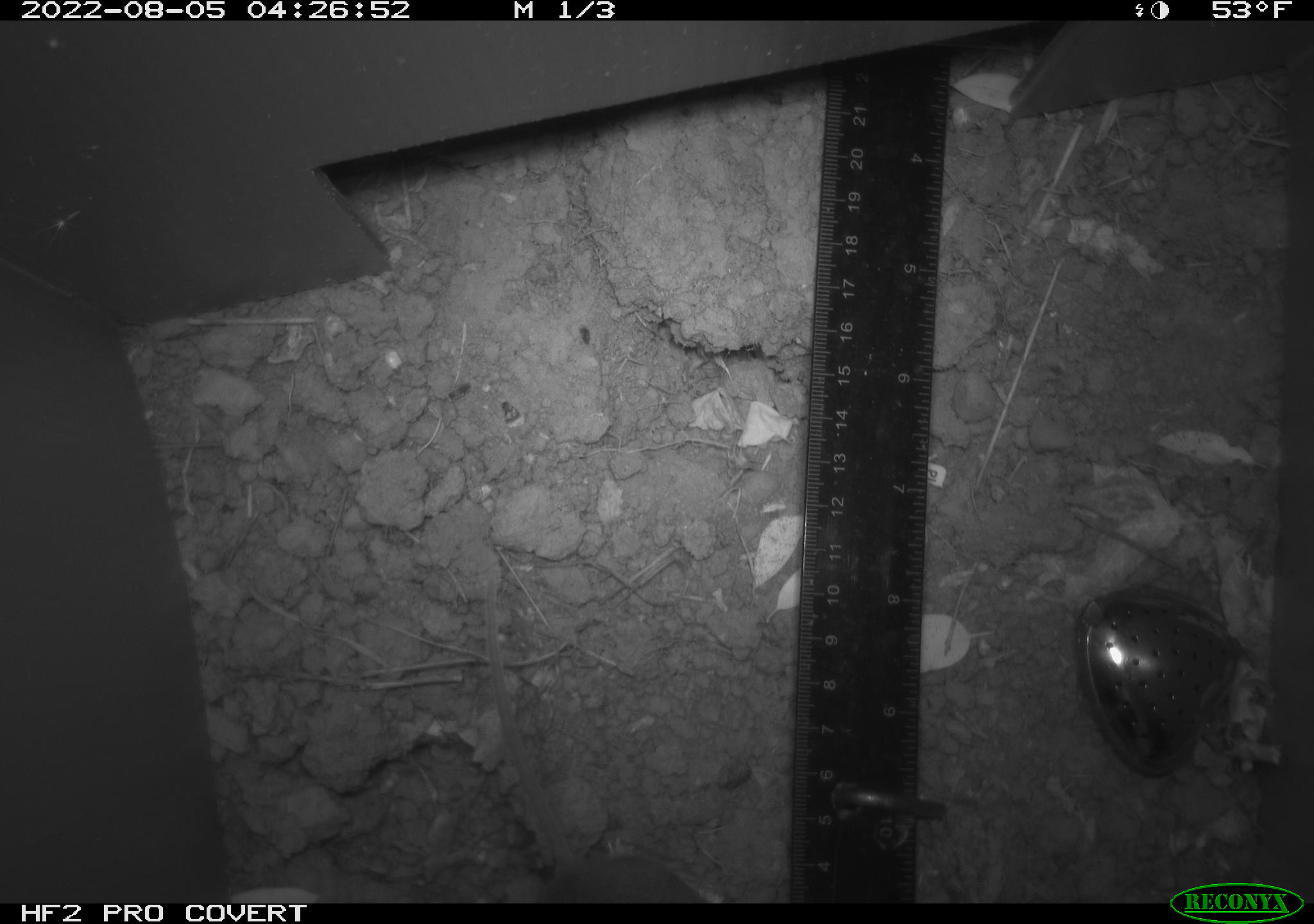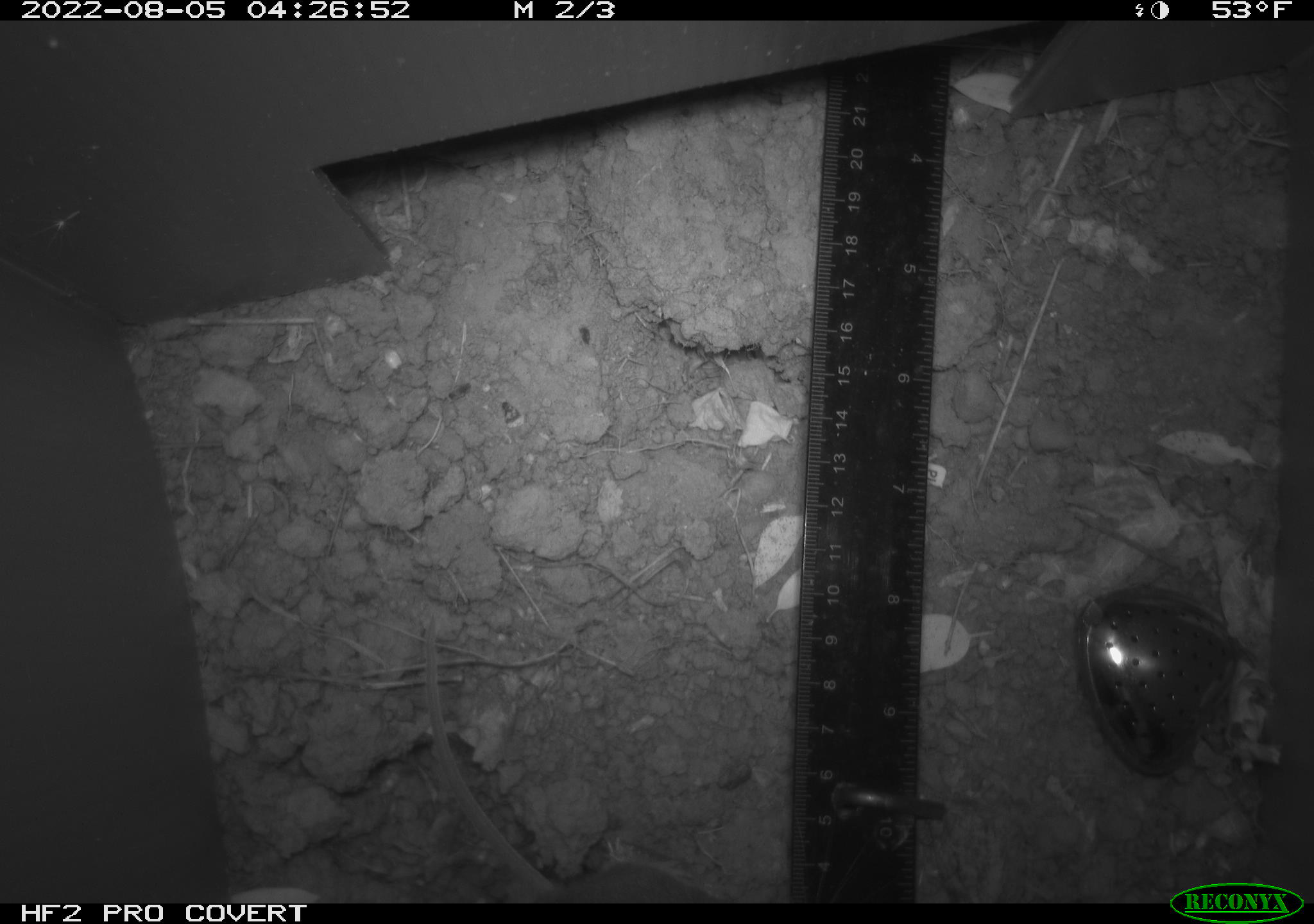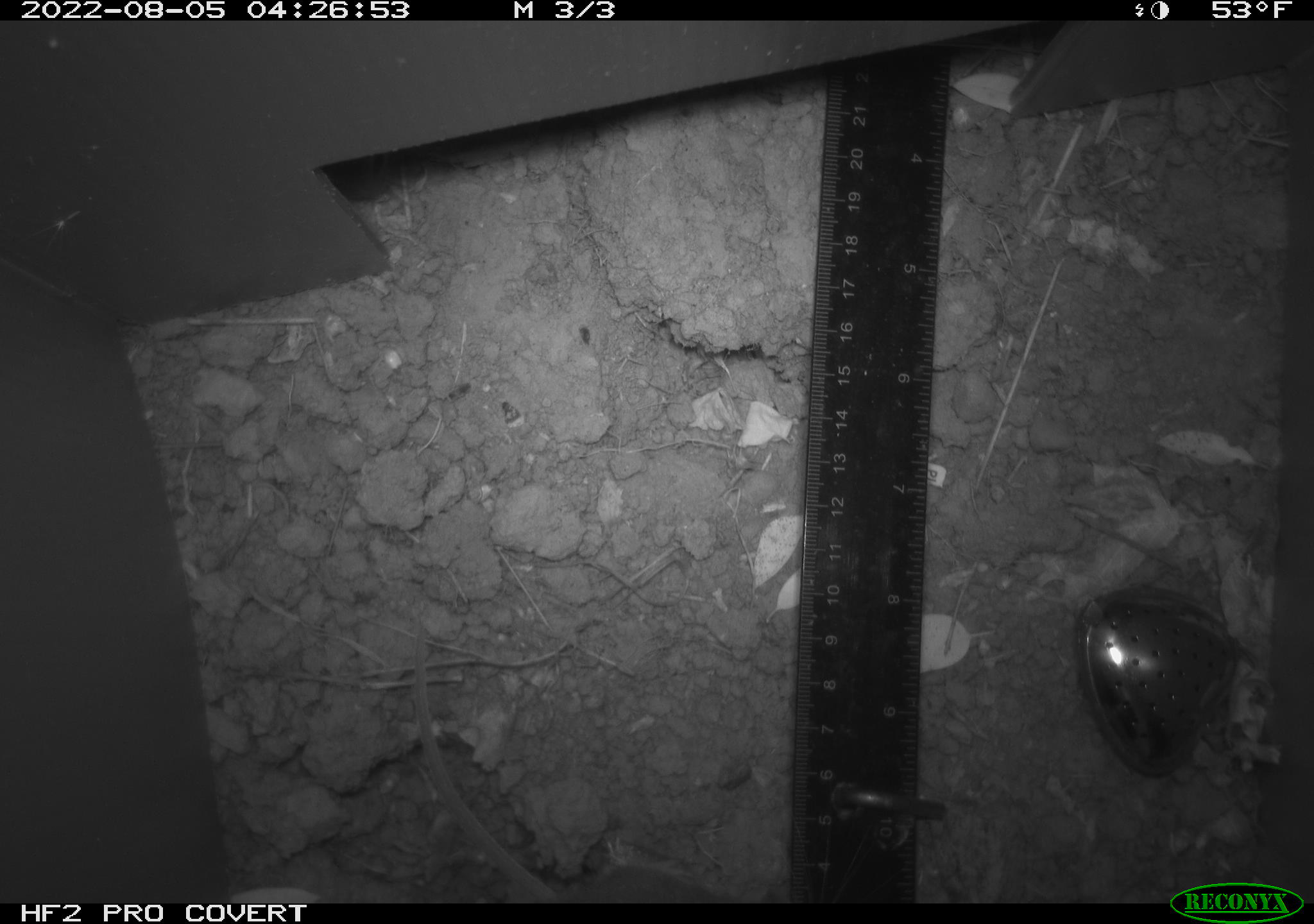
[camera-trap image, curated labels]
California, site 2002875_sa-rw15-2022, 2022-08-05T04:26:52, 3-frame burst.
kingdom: Animalia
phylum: Chordata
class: Mammalia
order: Rodentia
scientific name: Rodentia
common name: rodent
Rodent (Rodentia).